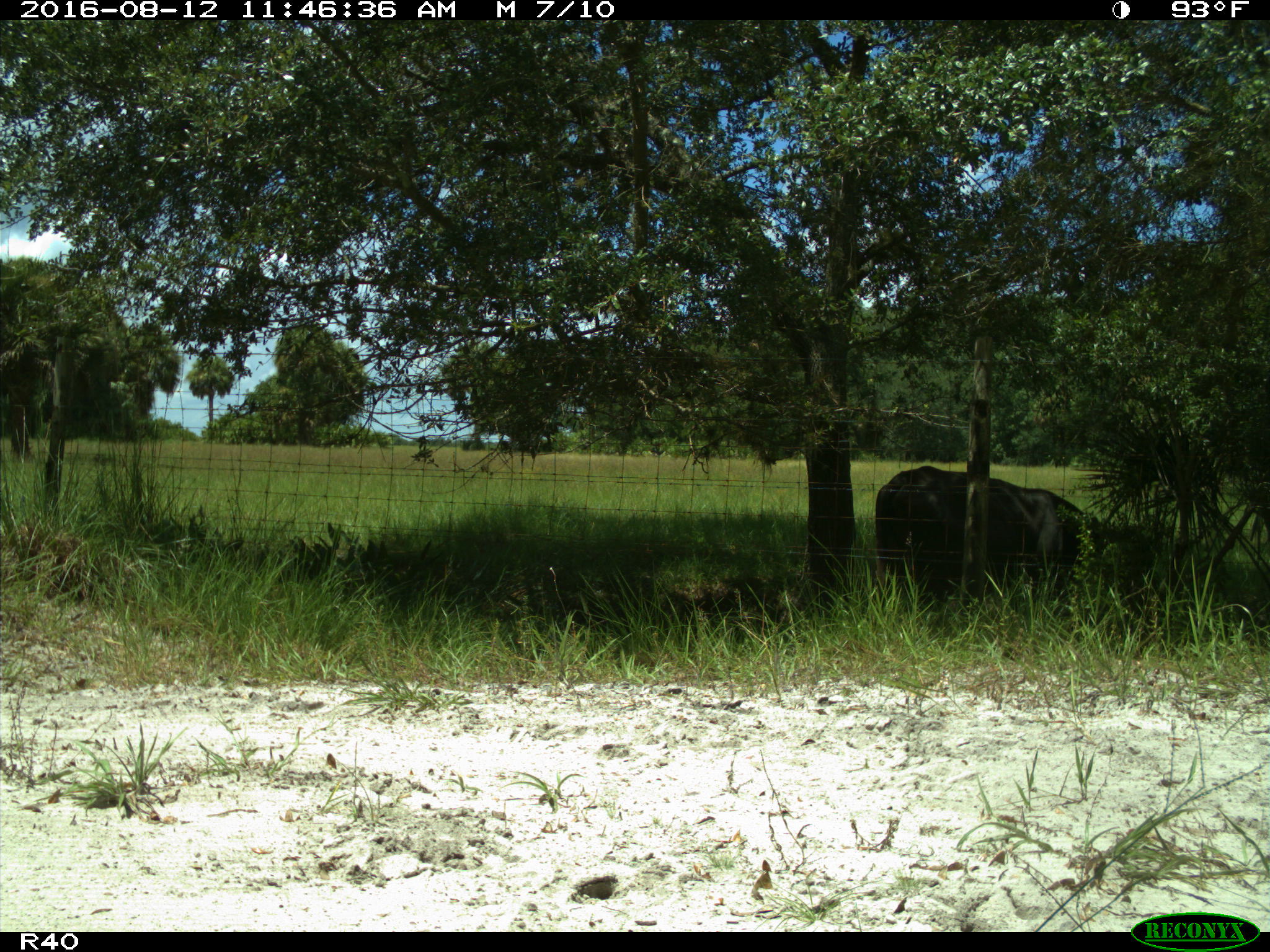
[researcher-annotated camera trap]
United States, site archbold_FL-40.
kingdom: Animalia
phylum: Chordata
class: Mammalia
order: Artiodactyla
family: Bovidae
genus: Bos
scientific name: Bos taurus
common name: domestic cow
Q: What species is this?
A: Bos taurus (domestic cow).